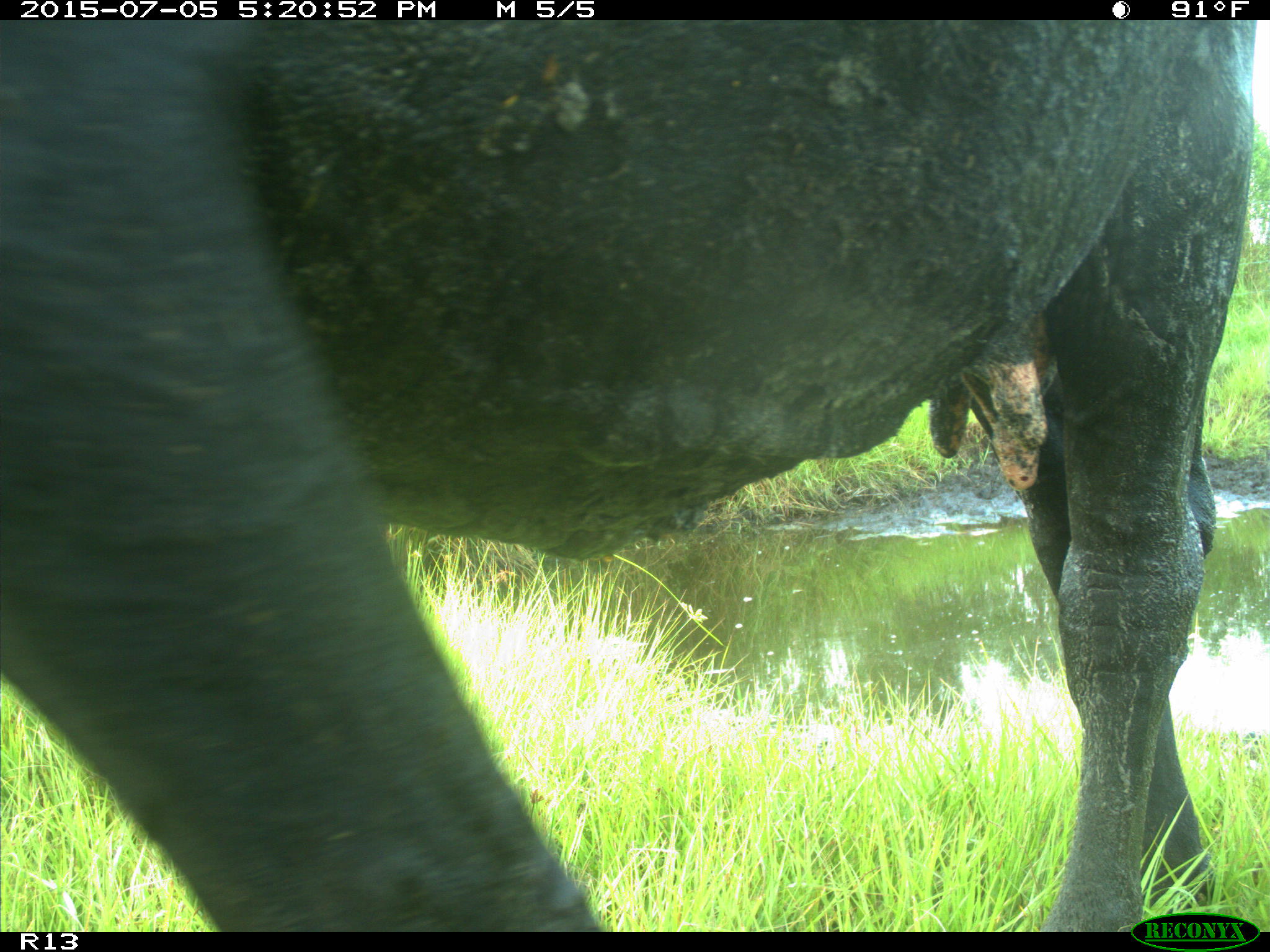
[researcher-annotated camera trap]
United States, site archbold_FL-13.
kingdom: Animalia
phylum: Chordata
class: Mammalia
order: Artiodactyla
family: Bovidae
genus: Bos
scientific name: Bos taurus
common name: domestic cow